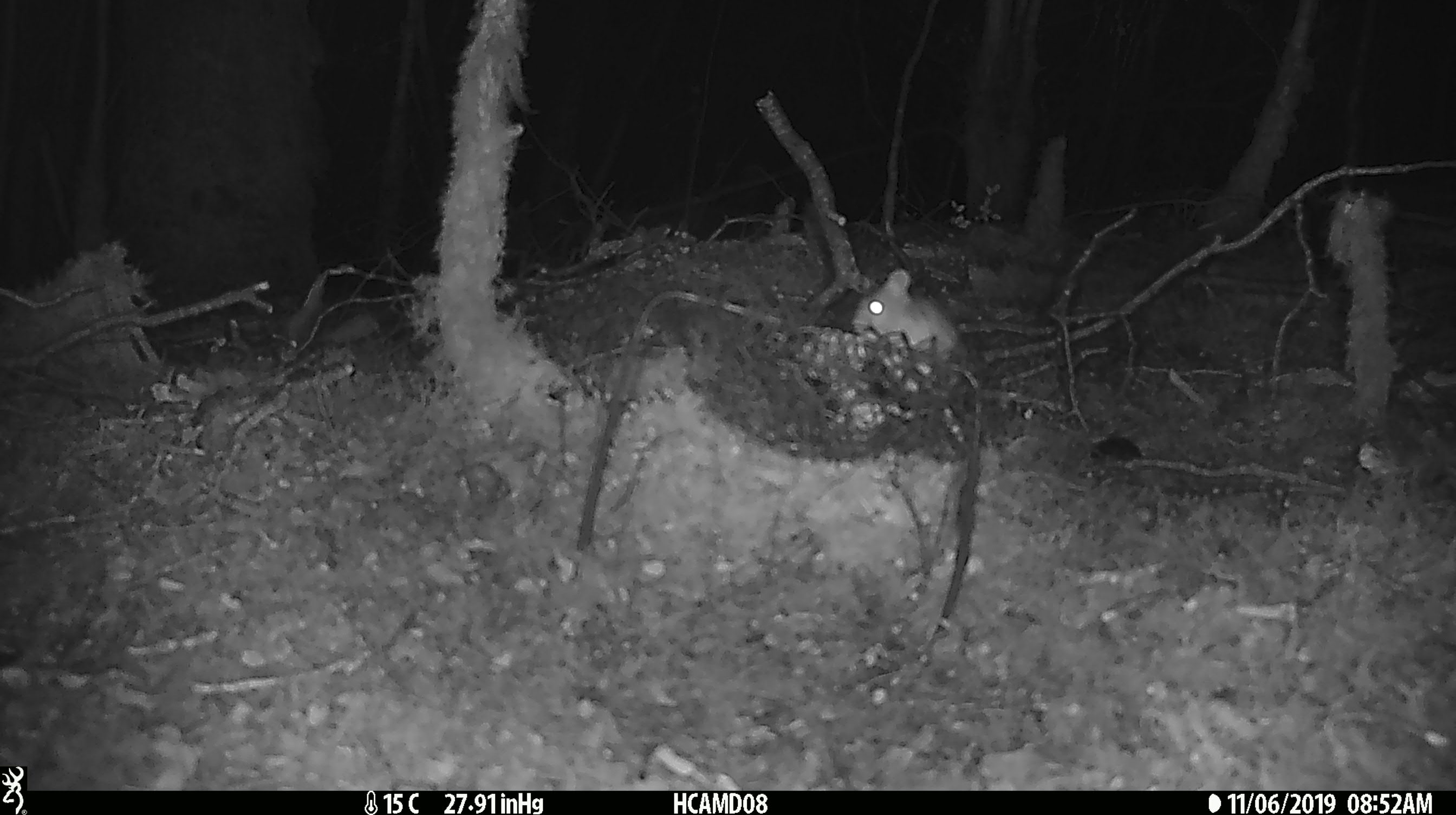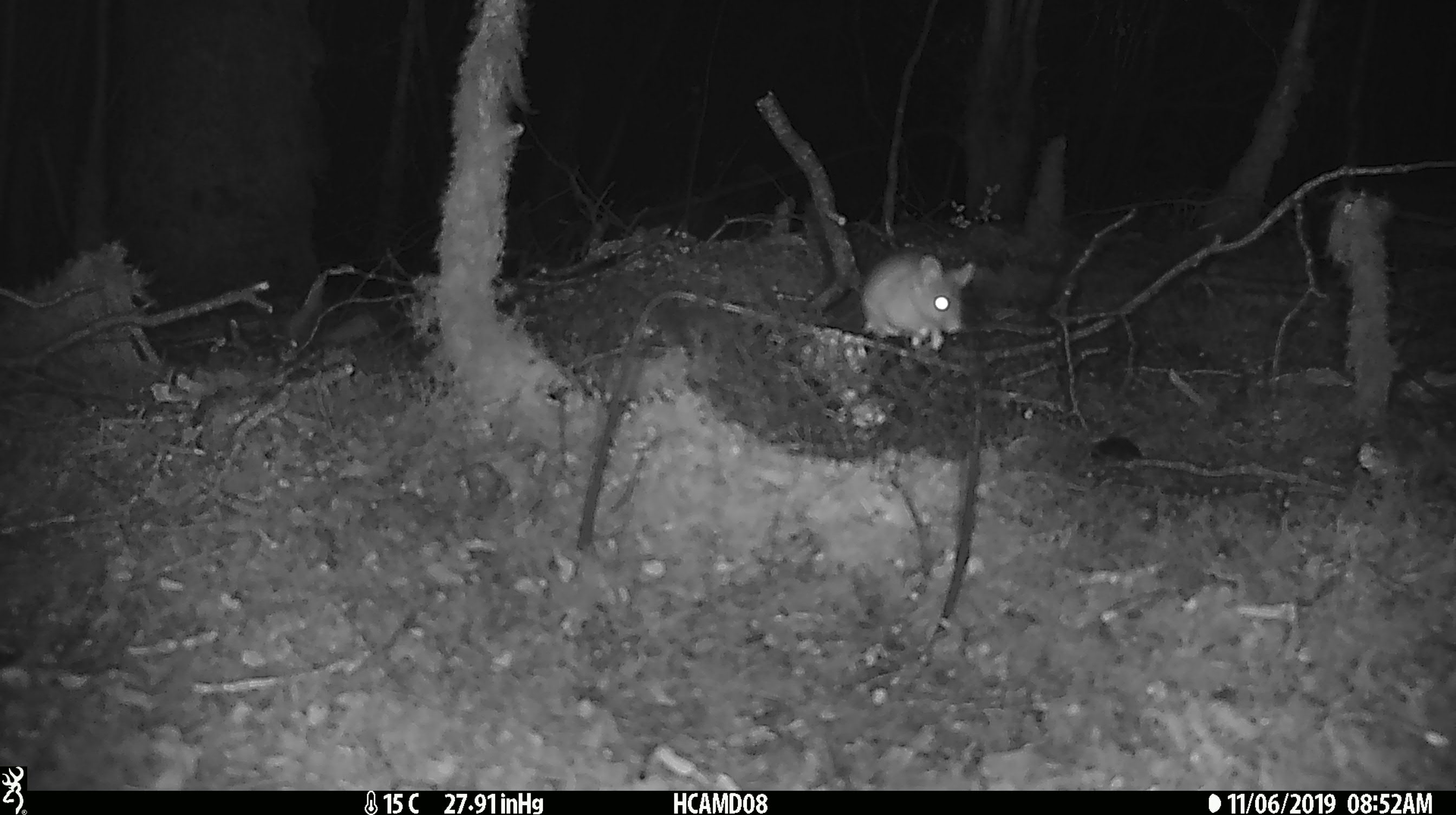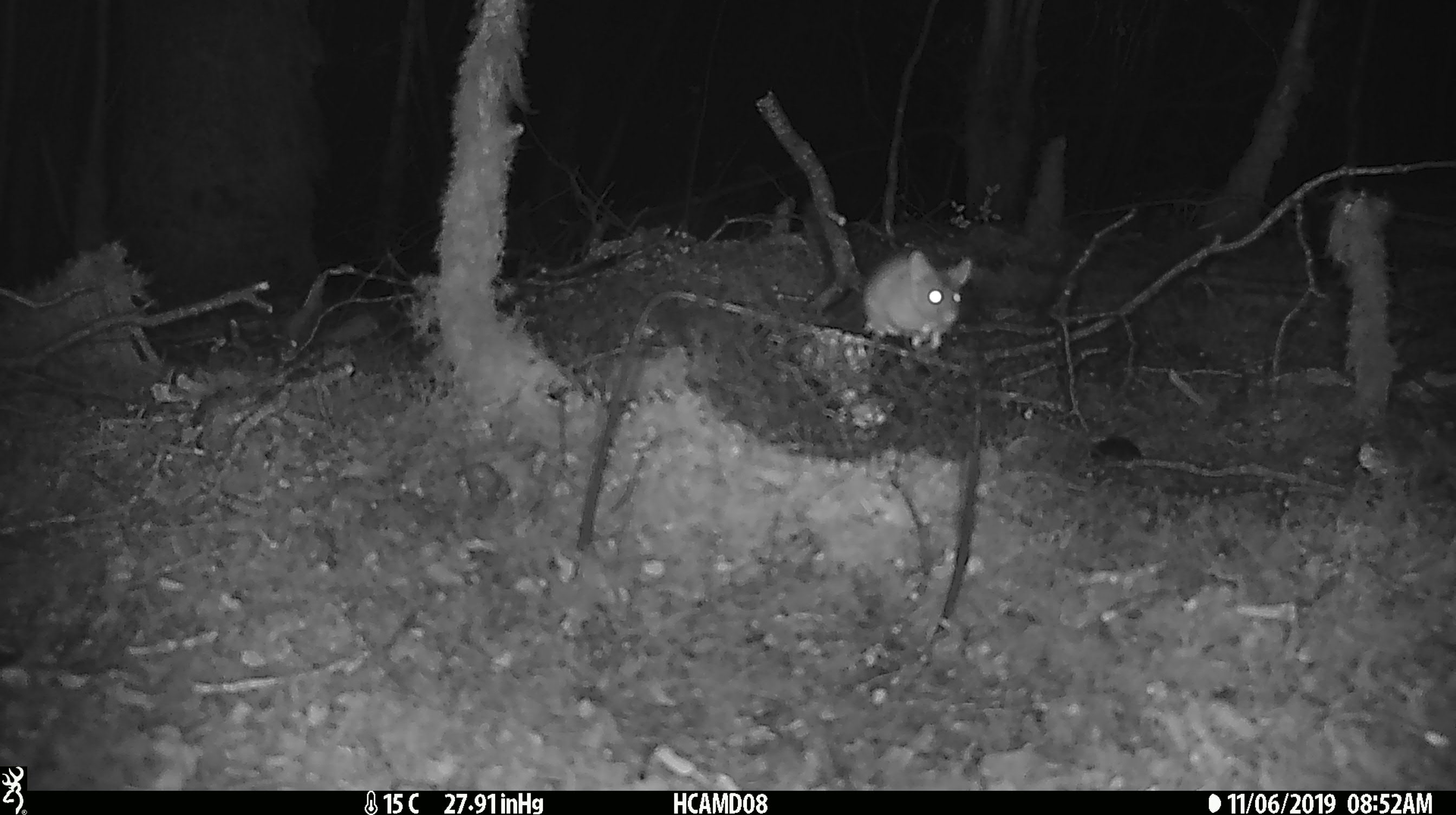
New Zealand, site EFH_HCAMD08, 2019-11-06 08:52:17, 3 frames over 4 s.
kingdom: Animalia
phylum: Chordata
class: Mammalia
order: Rodentia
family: Muridae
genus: Mus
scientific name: Mus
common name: mouse